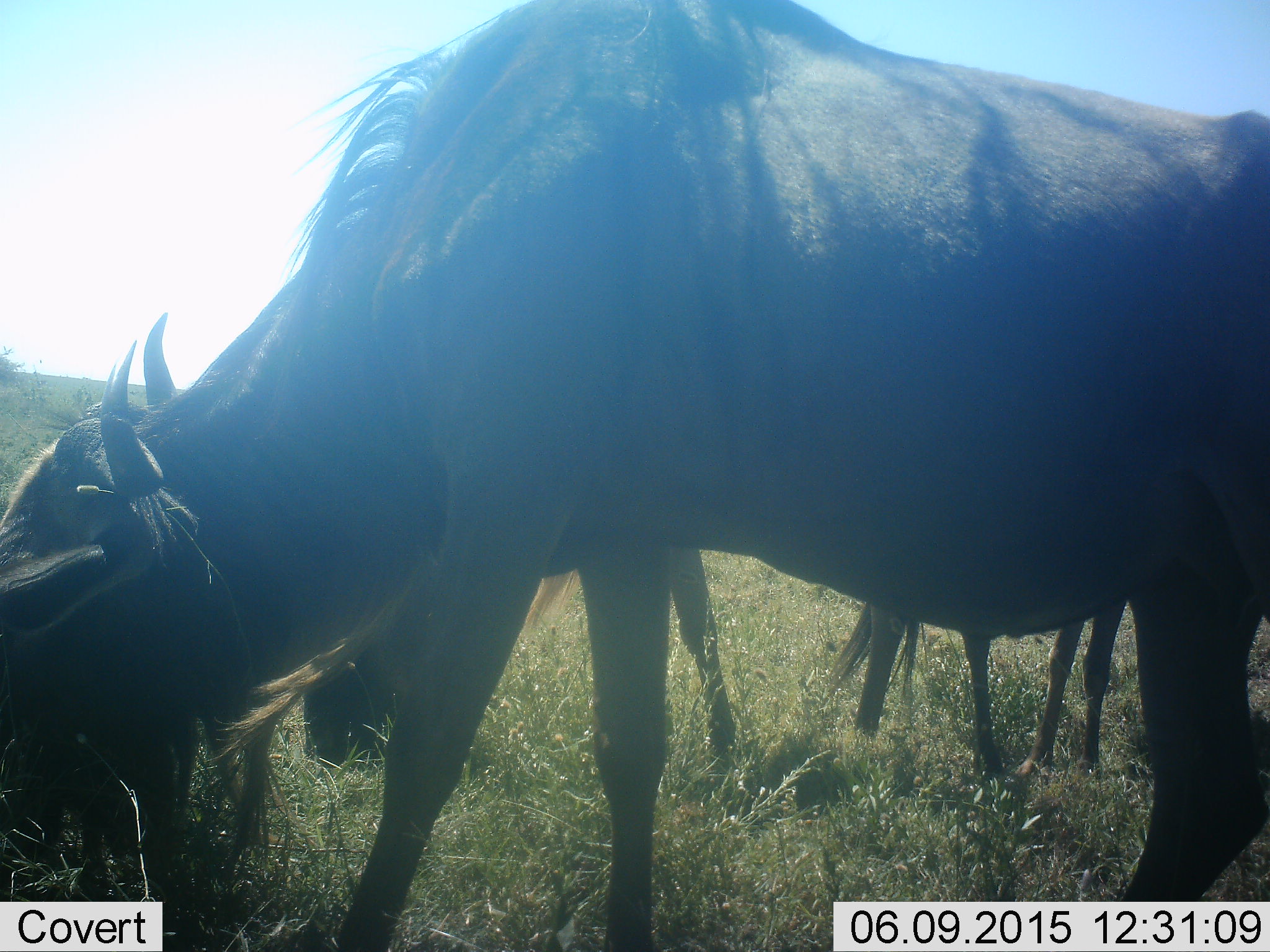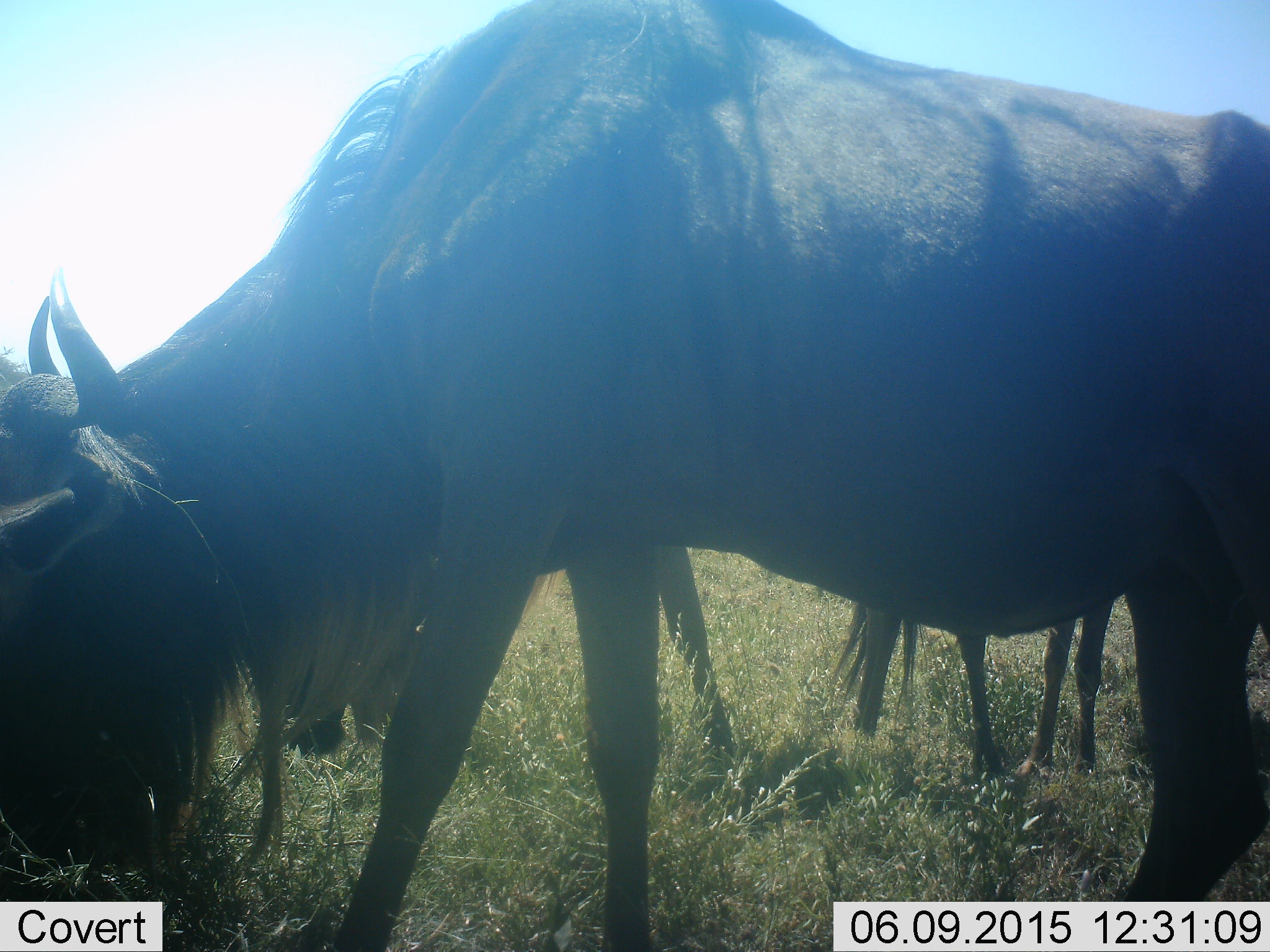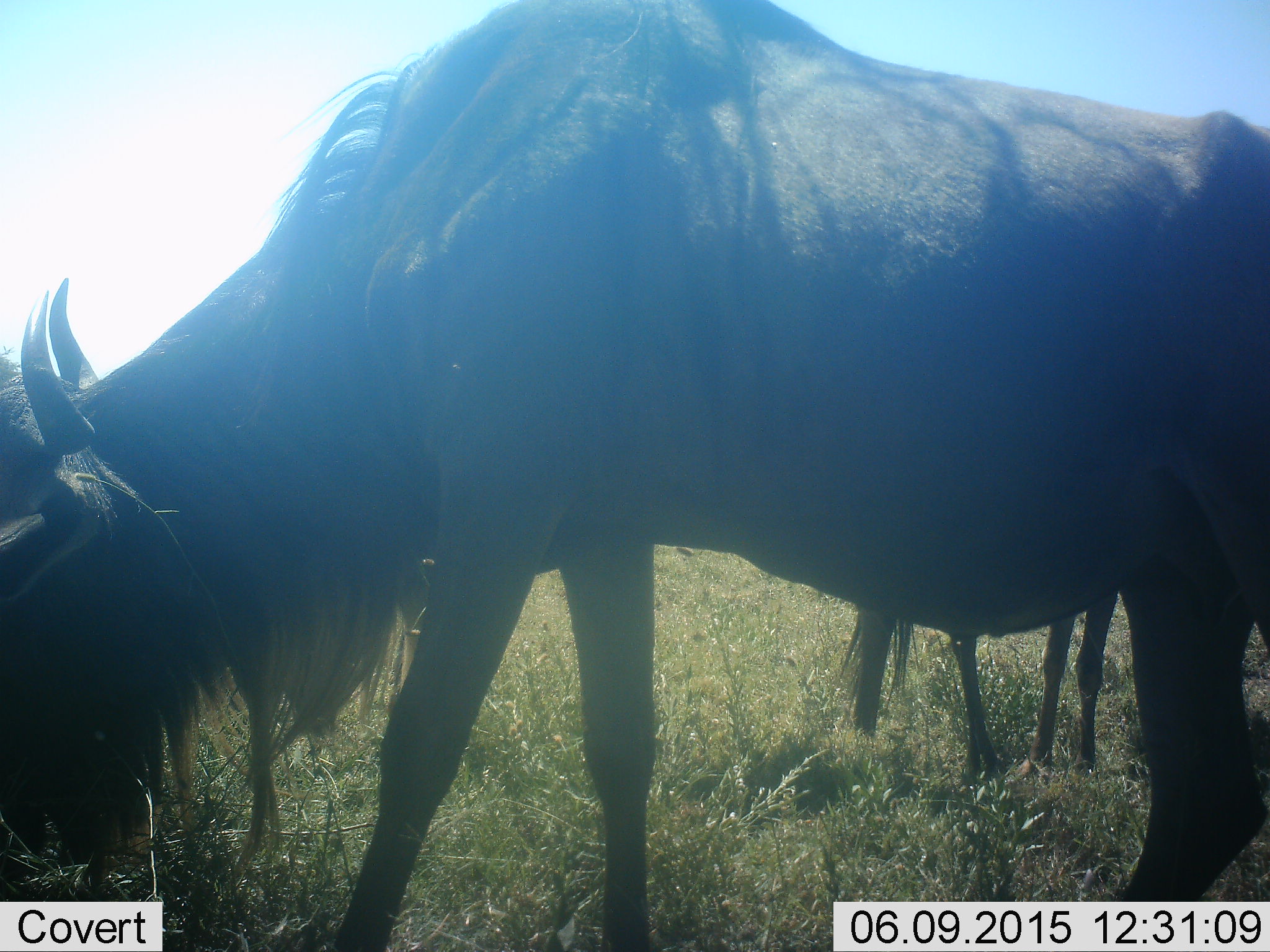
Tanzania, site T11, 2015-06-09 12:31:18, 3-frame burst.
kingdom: Animalia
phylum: Chordata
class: Mammalia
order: Artiodactyla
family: Bovidae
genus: Connochaetes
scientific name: Connochaetes taurinus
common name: blue wildebeest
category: wildebeest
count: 3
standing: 50%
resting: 0%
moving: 0%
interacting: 0%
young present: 10%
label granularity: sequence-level